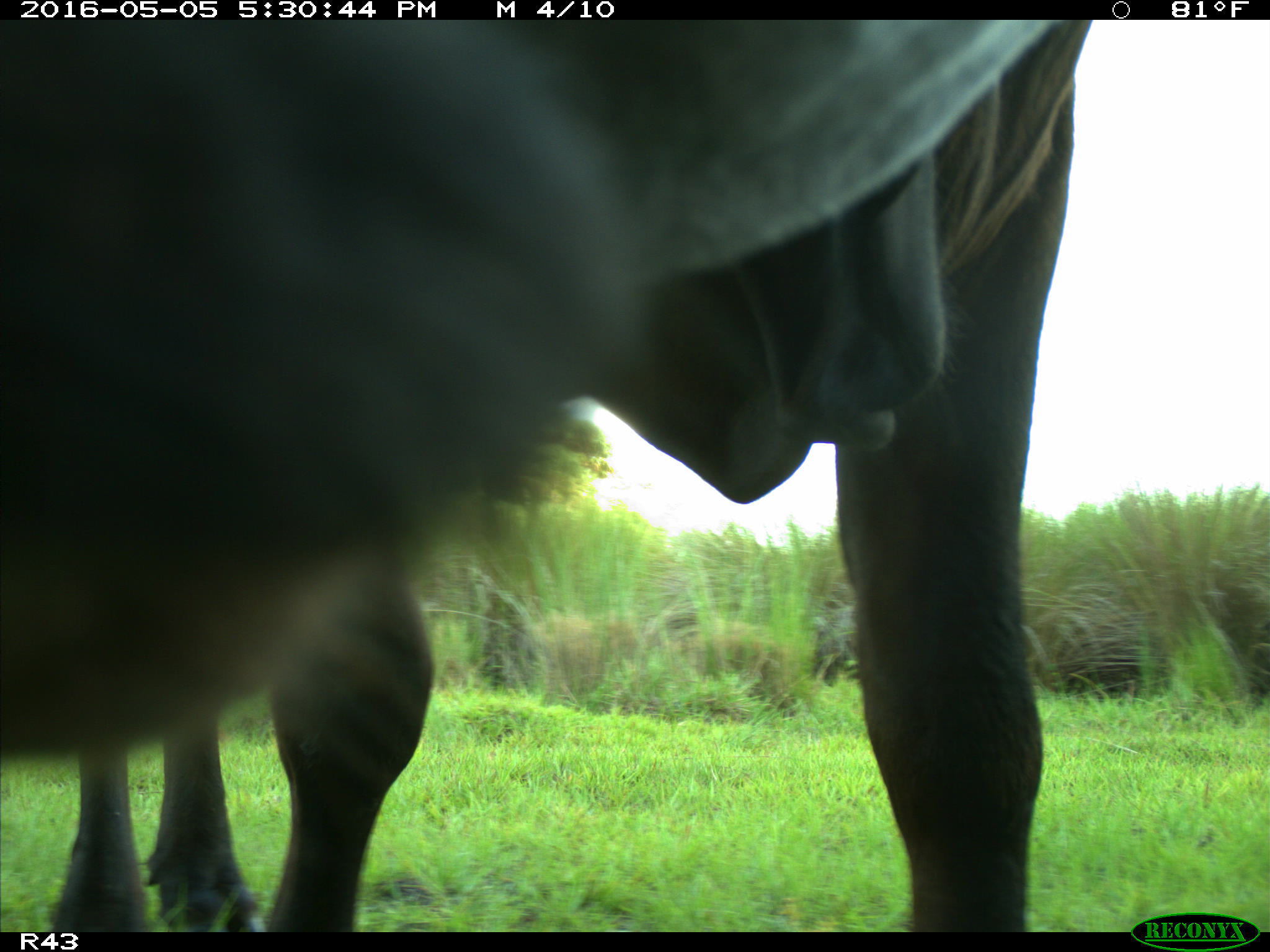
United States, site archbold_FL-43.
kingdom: Animalia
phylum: Chordata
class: Mammalia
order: Artiodactyla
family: Bovidae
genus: Bos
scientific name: Bos taurus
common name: domestic cow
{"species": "Bos taurus (domestic cow)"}